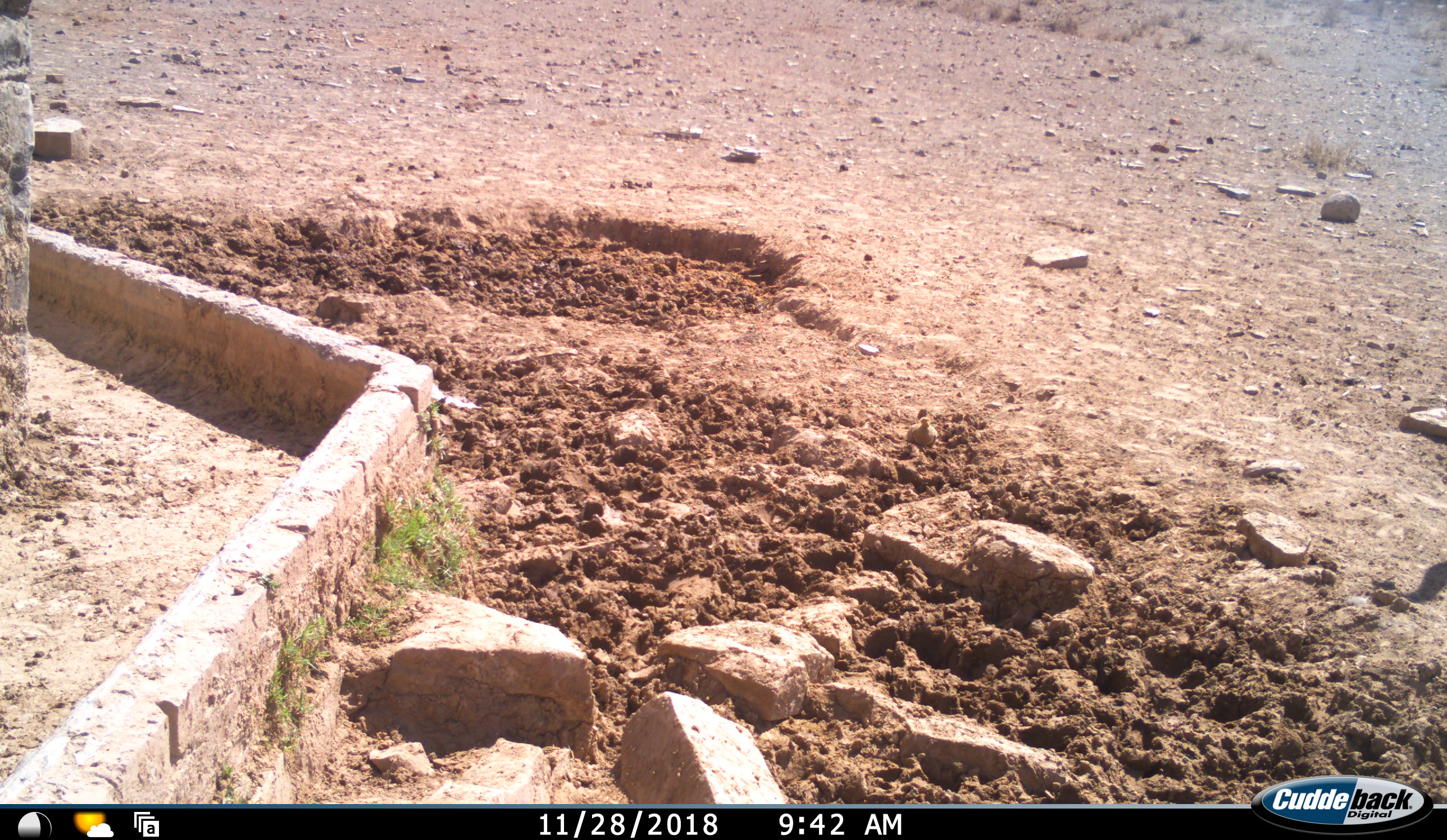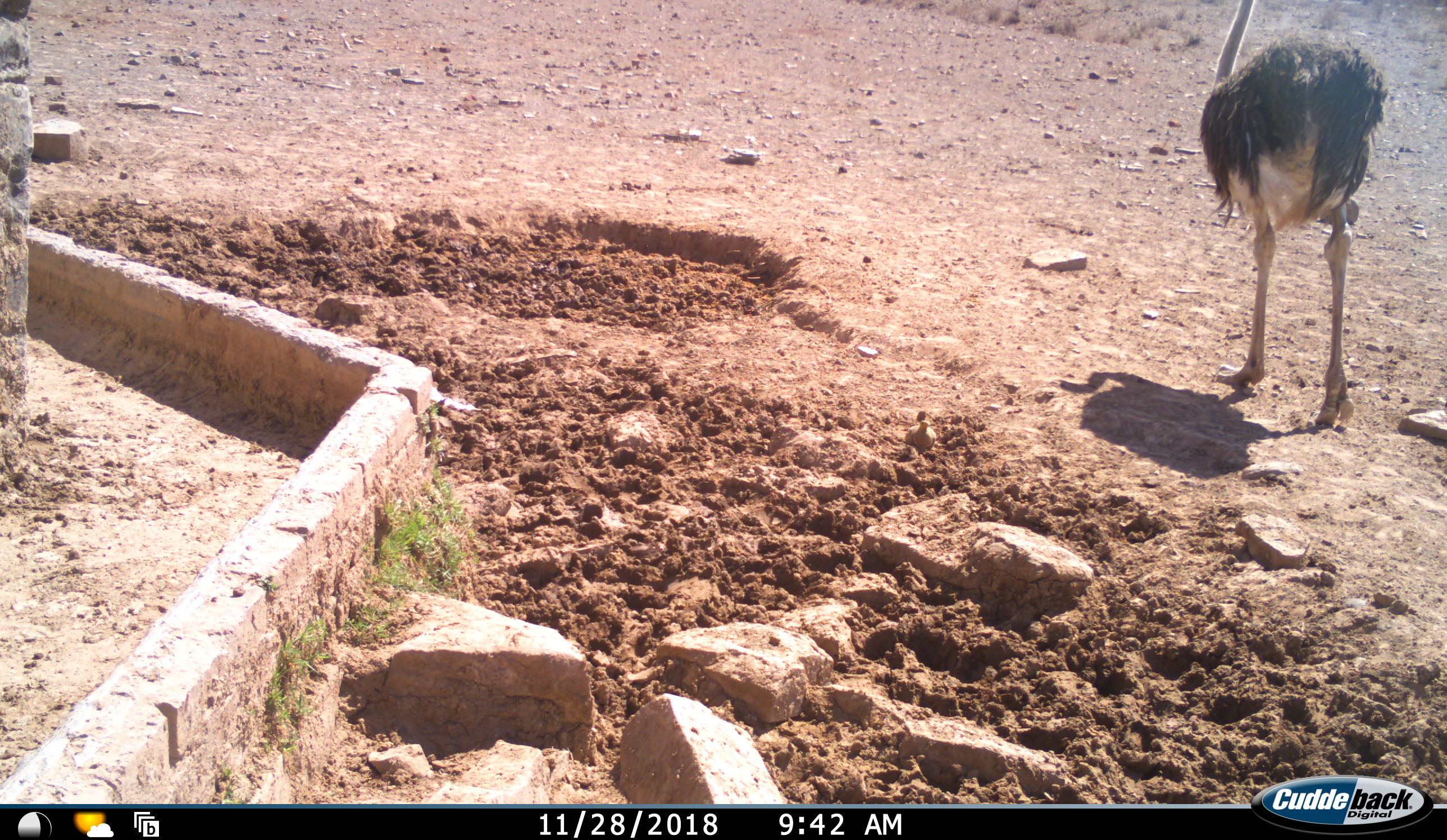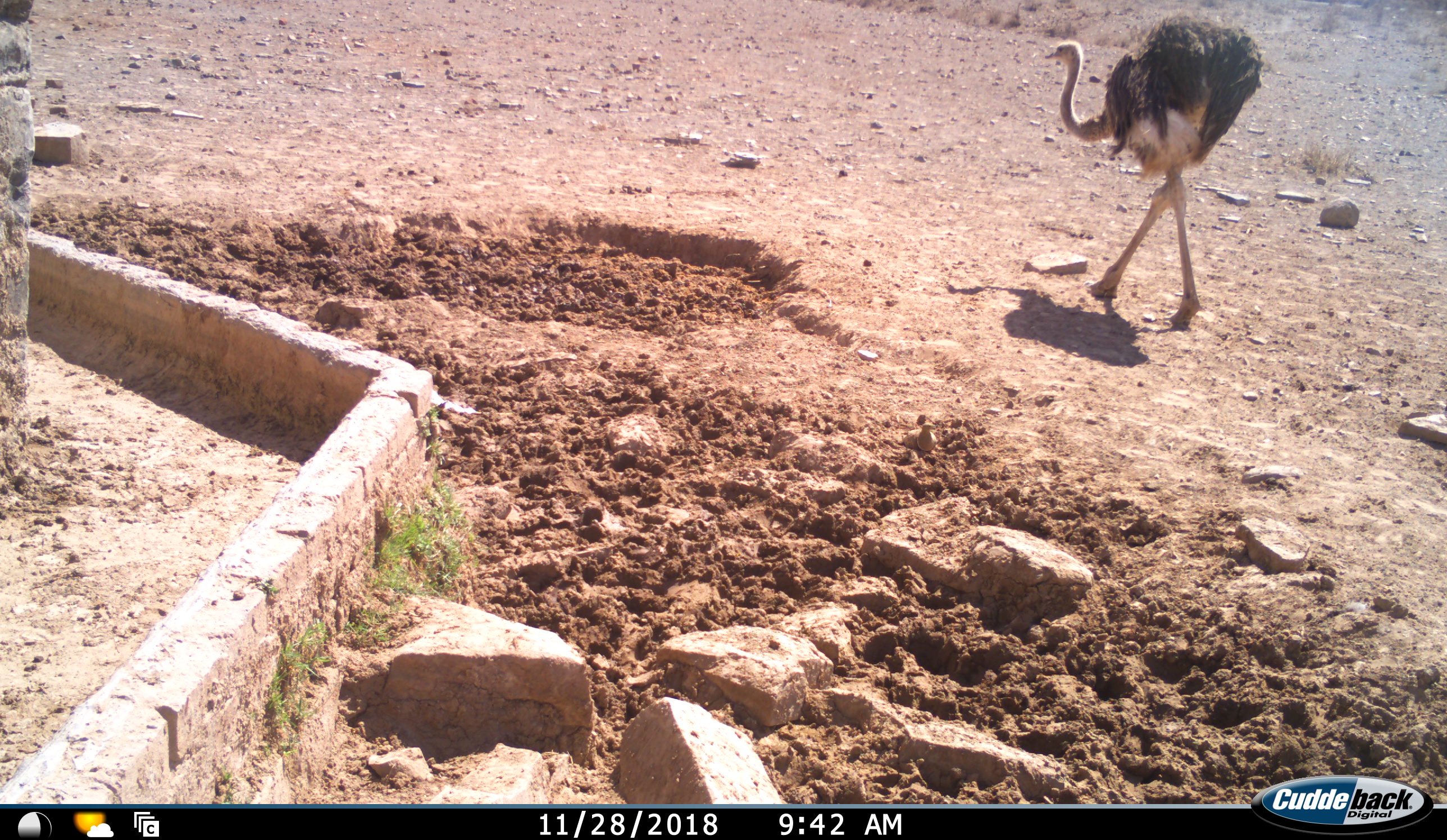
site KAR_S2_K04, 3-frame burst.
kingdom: Animalia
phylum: Chordata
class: Aves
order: Struthioniformes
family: Struthionidae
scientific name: Struthionidae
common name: ostrich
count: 1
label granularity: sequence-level